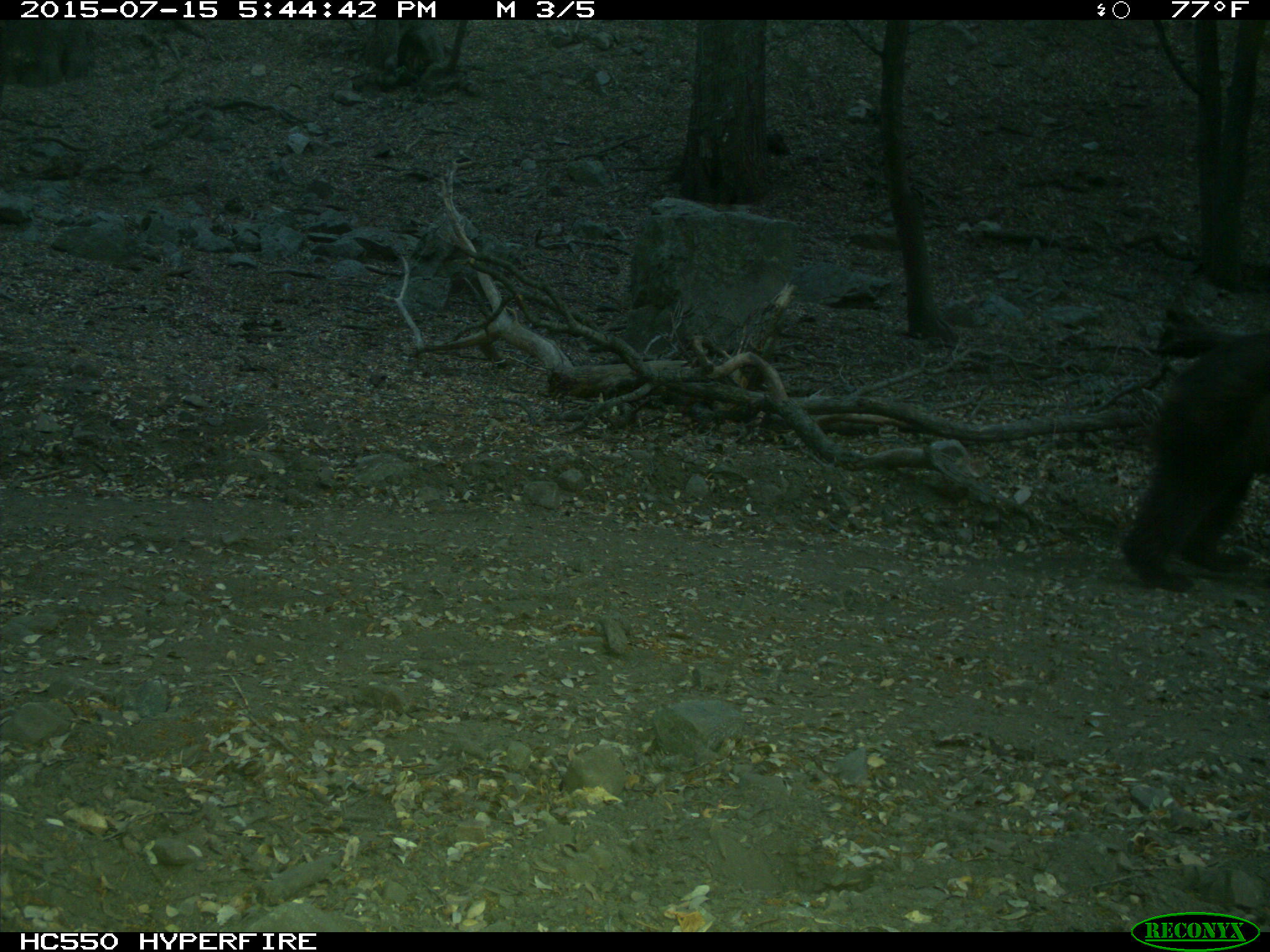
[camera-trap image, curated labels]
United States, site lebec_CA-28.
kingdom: Animalia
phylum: Chordata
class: Mammalia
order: Carnivora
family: Ursidae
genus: Ursus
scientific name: Ursus americanus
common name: american black bear